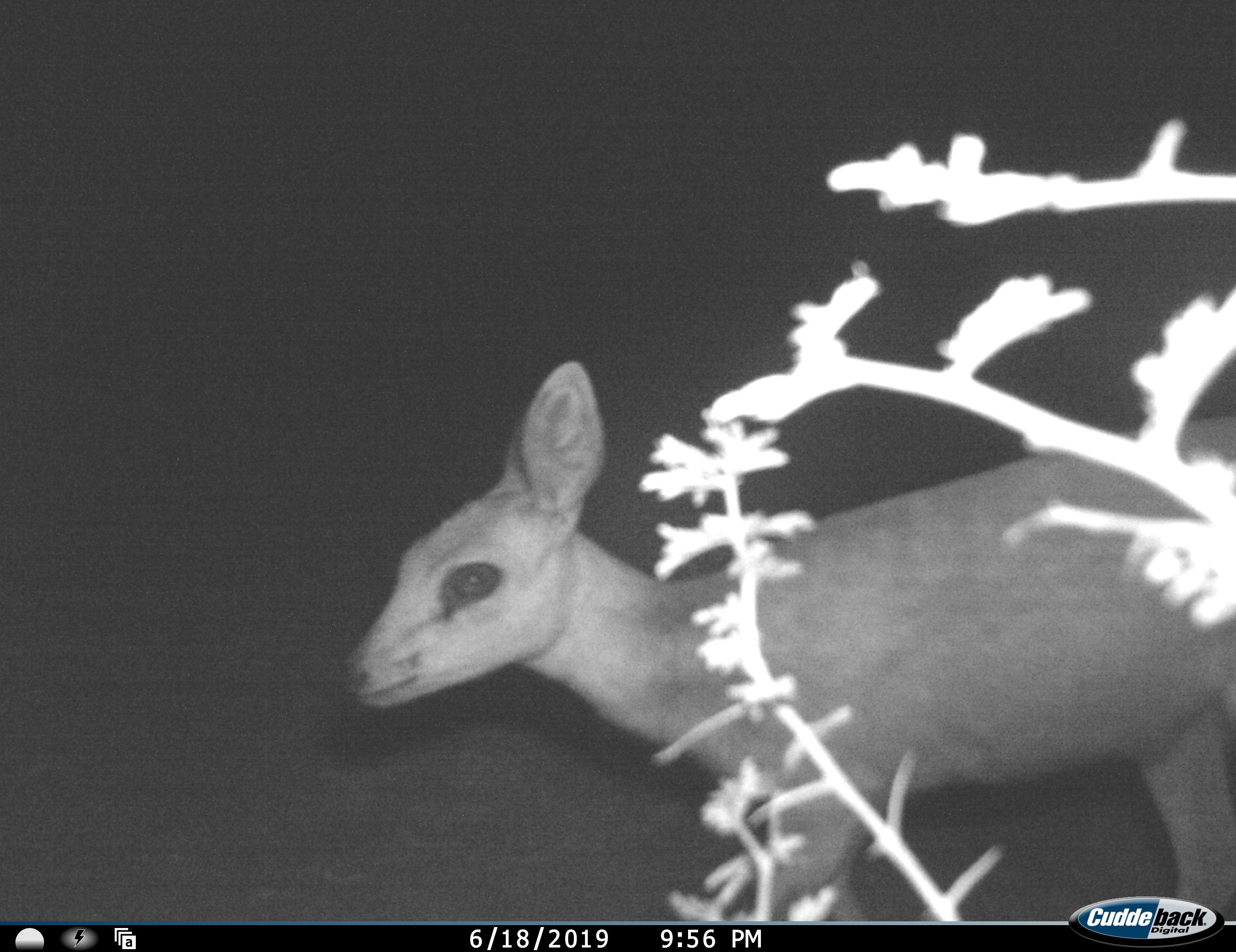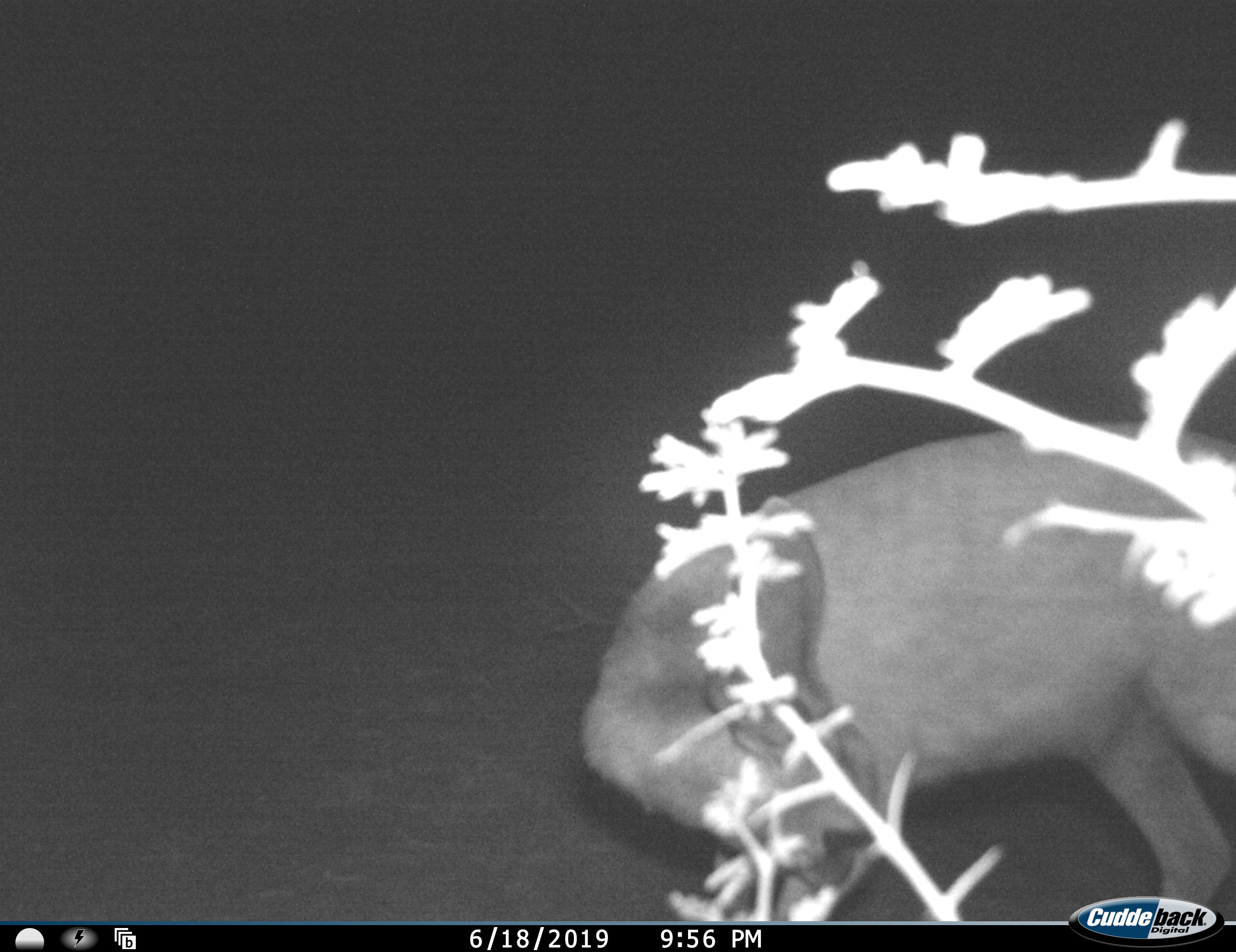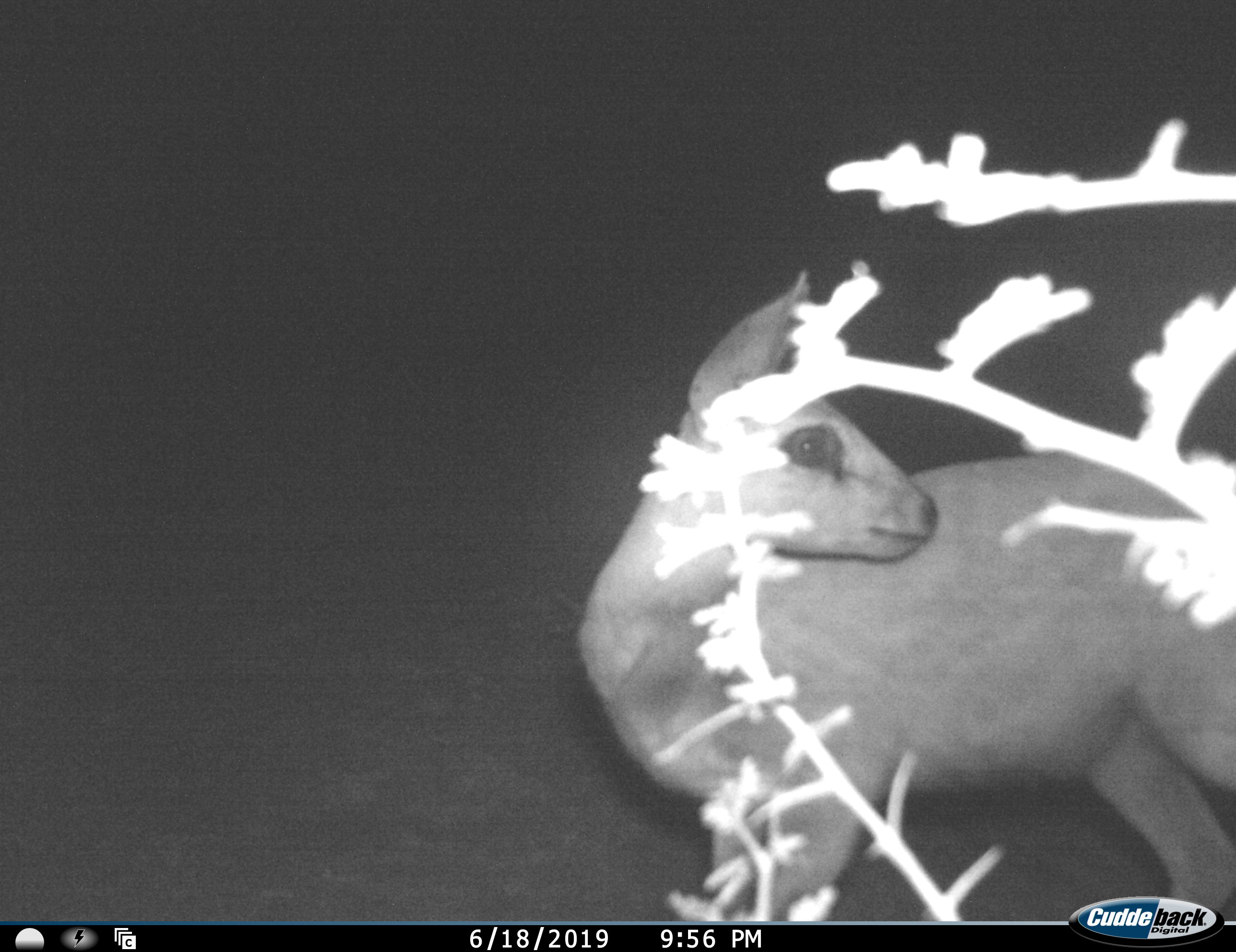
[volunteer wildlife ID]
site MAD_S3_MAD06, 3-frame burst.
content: unidentified animal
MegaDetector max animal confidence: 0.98